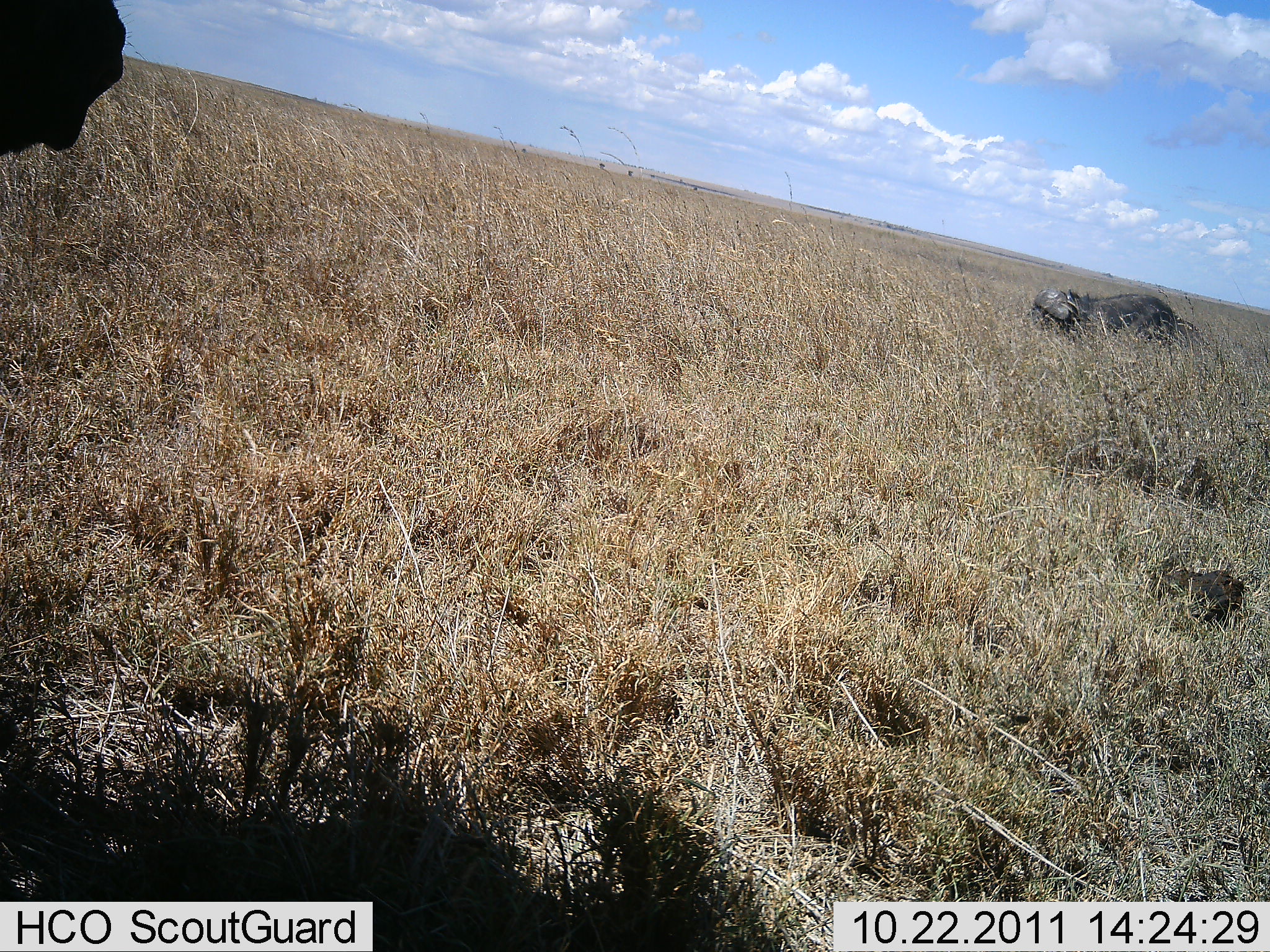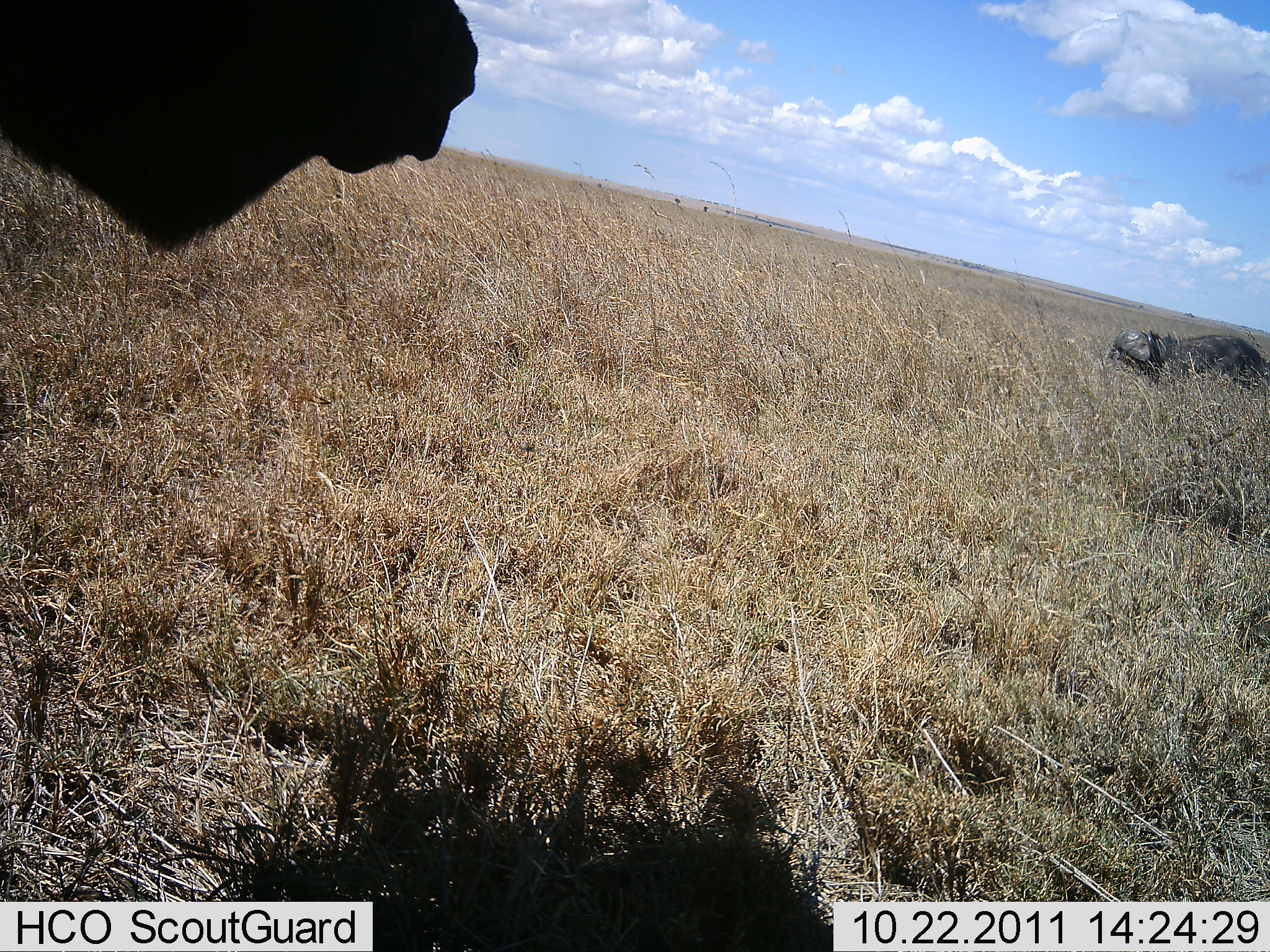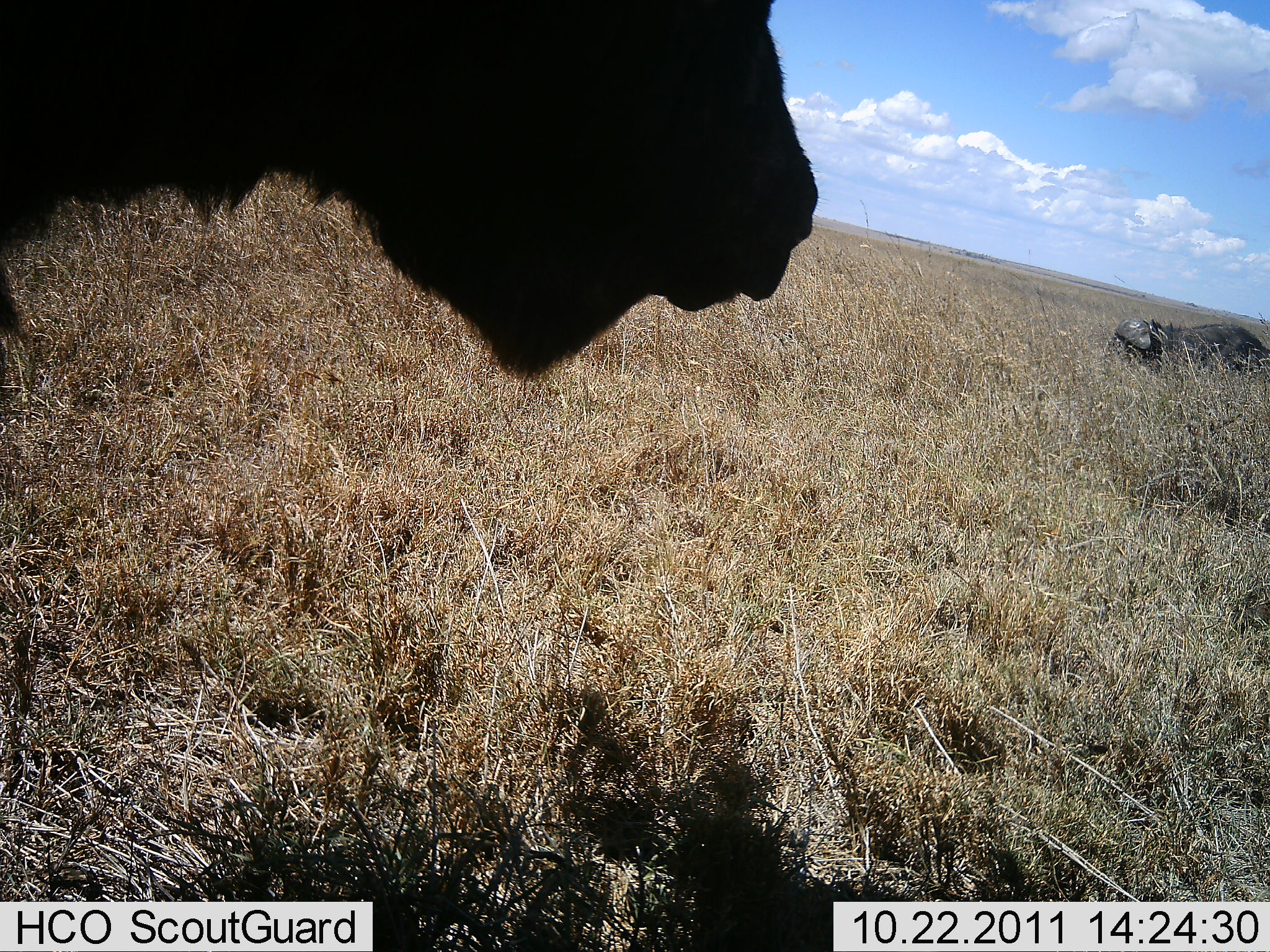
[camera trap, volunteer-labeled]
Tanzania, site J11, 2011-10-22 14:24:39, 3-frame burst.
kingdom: Animalia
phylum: Chordata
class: Mammalia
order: Artiodactyla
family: Bovidae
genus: Syncerus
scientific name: Syncerus caffer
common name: cape buffalo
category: buffalo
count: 2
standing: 60%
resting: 20%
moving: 30%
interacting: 10%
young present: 0%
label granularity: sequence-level